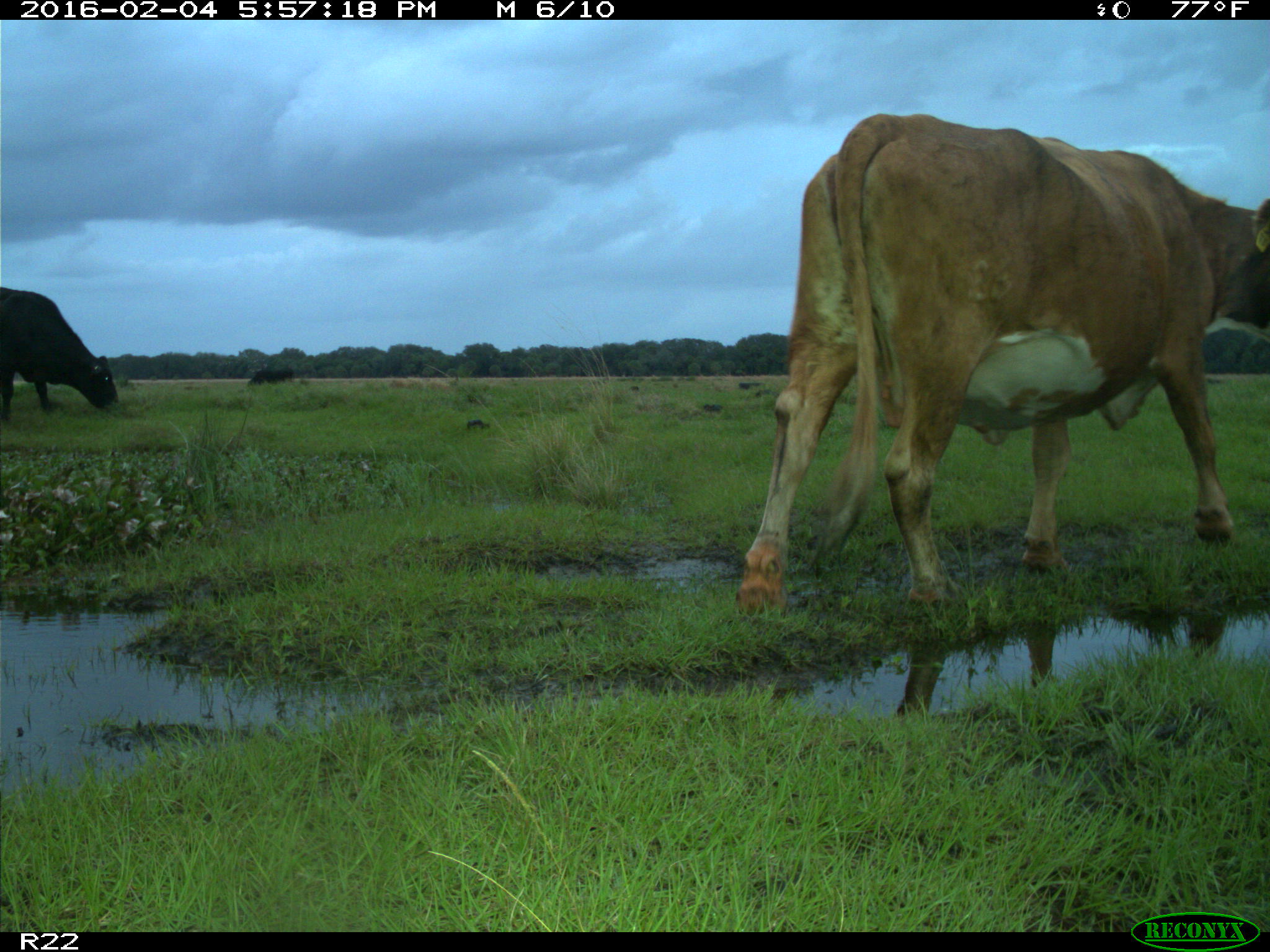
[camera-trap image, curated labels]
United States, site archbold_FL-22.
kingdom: Animalia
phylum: Chordata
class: Mammalia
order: Artiodactyla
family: Bovidae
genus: Bos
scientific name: Bos taurus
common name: domestic cow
Bos taurus (domestic cow).